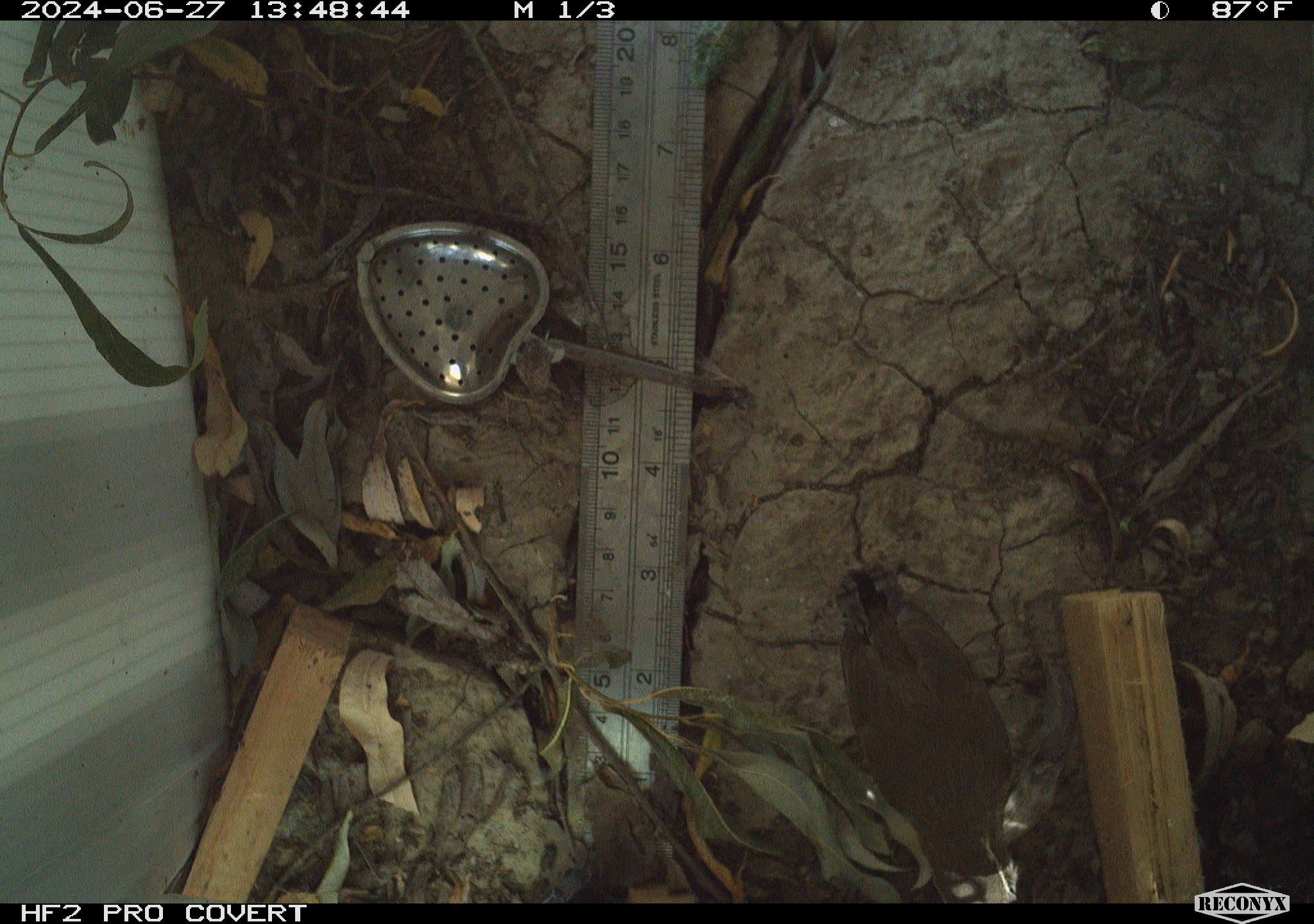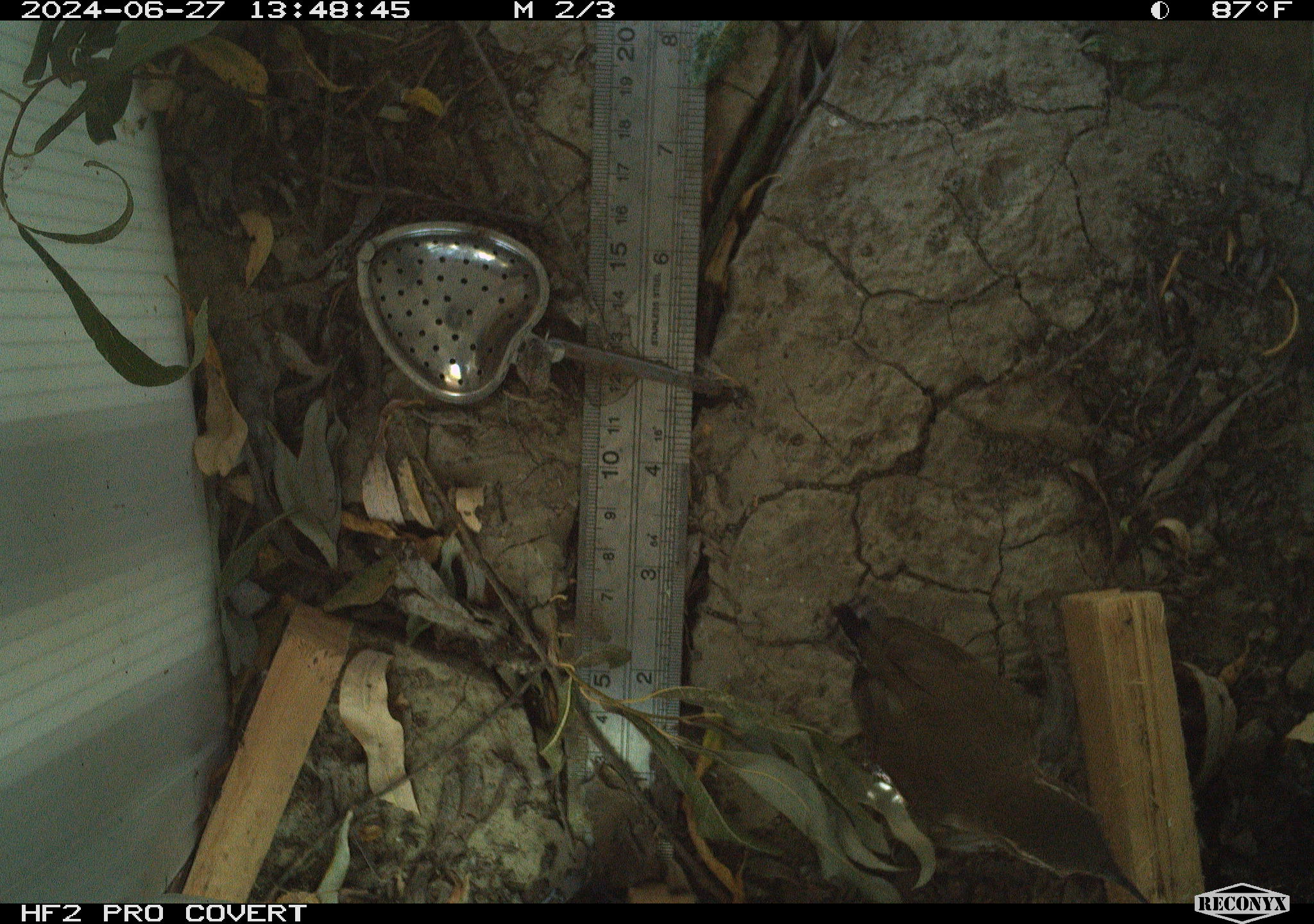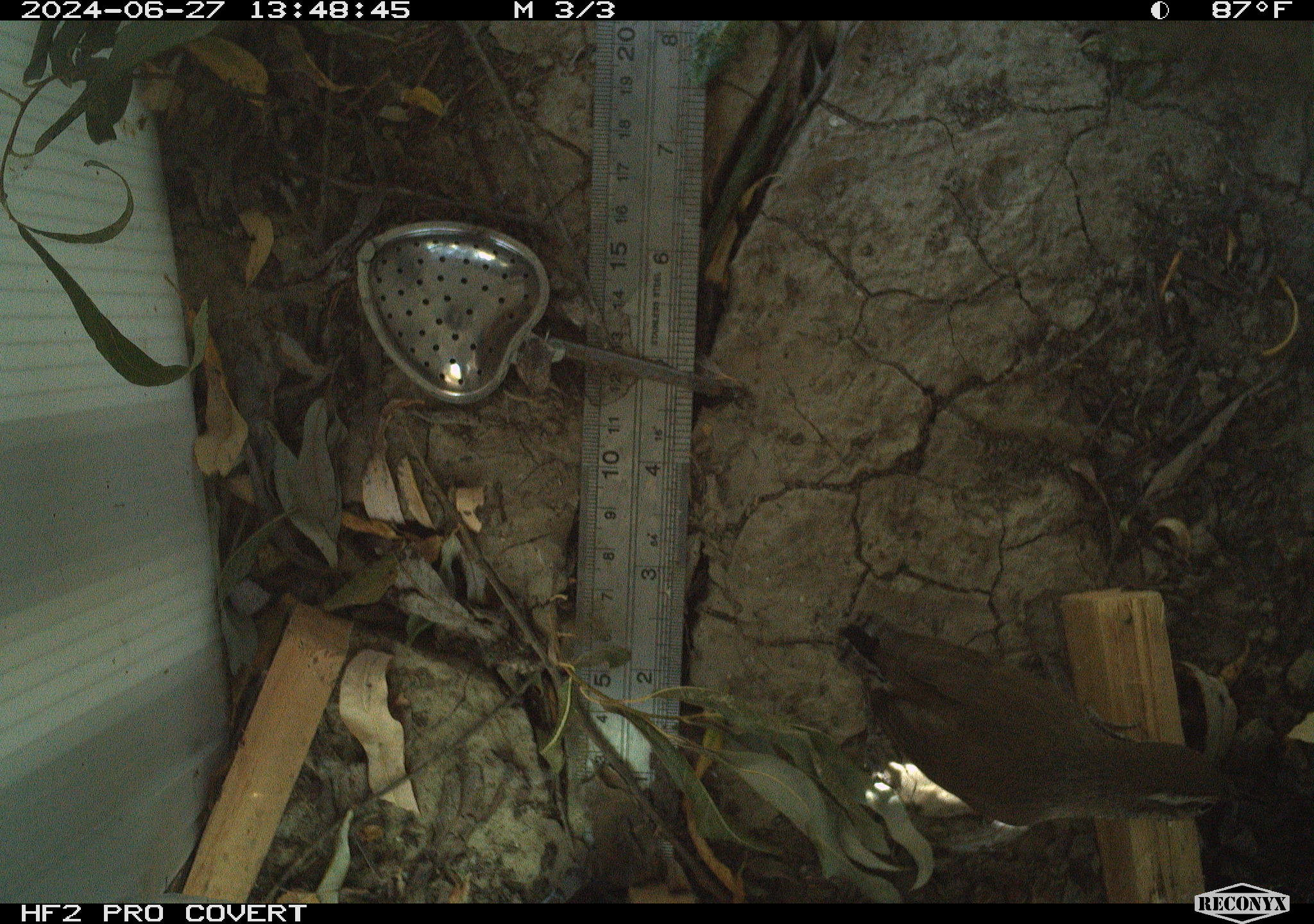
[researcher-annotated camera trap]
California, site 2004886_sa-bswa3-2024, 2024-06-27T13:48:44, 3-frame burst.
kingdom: Animalia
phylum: Chordata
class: Aves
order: Passeriformes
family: Troglodytidae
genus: Thryomanes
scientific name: Thryomanes bewickii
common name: bewick's wren